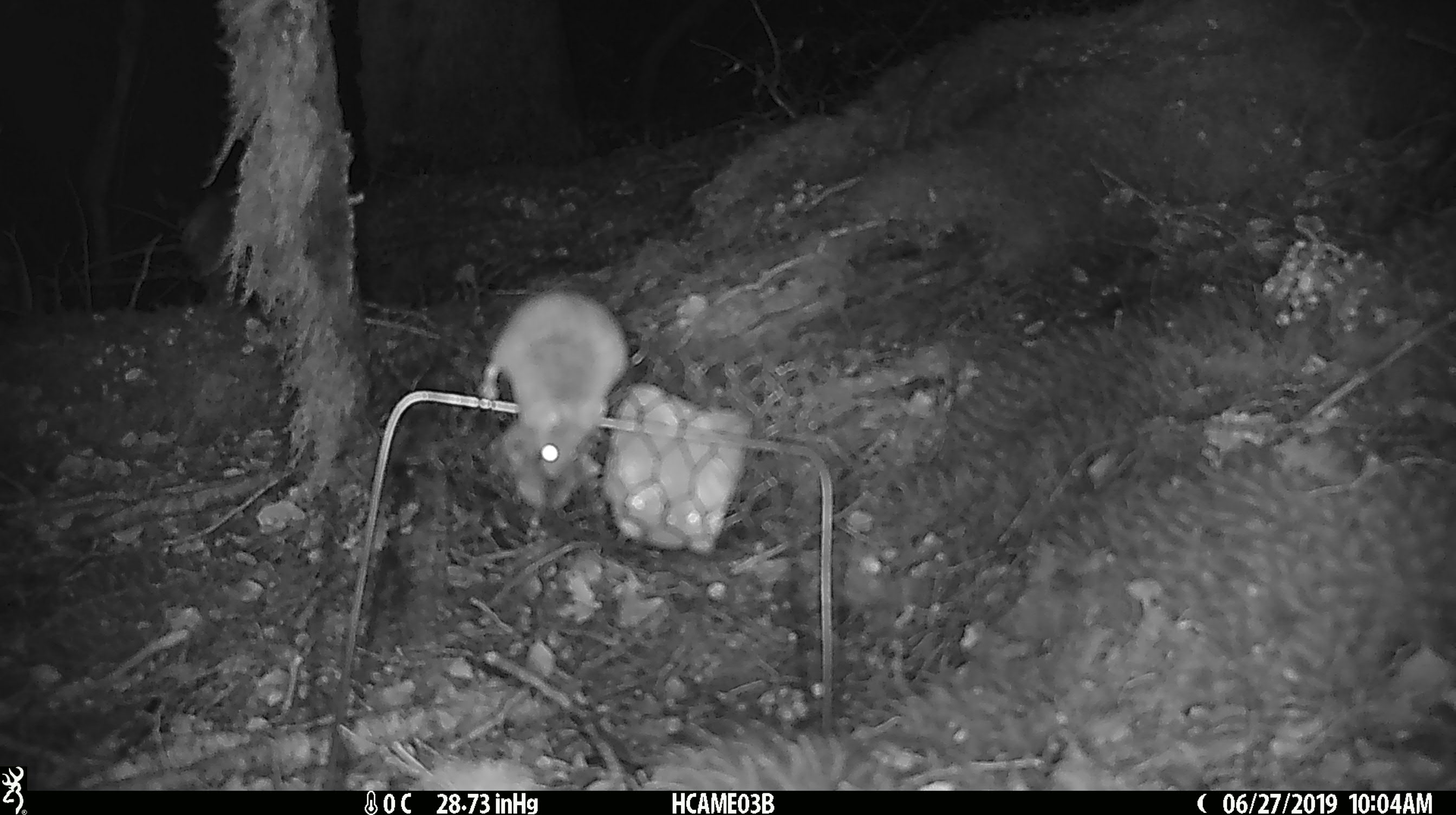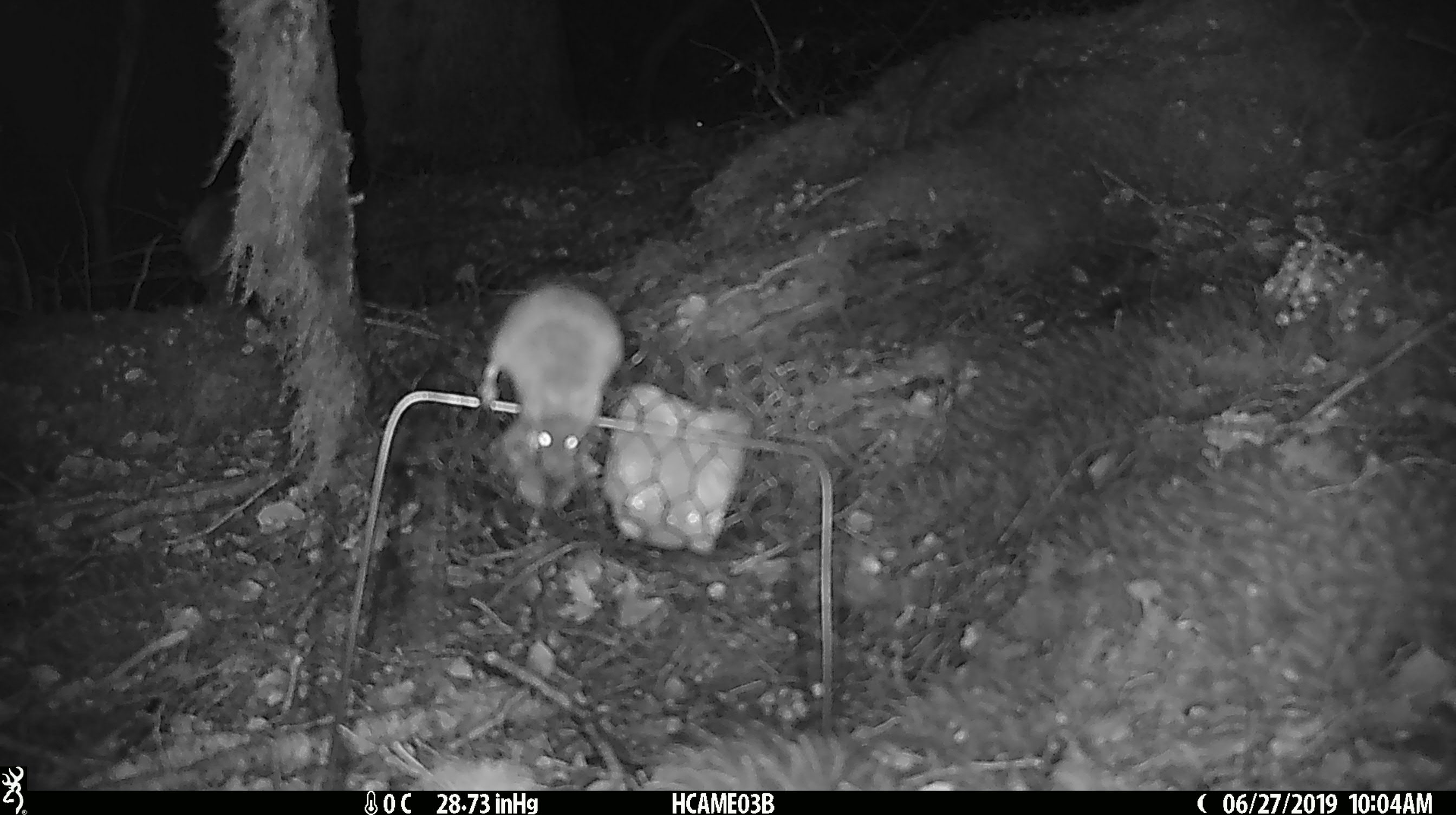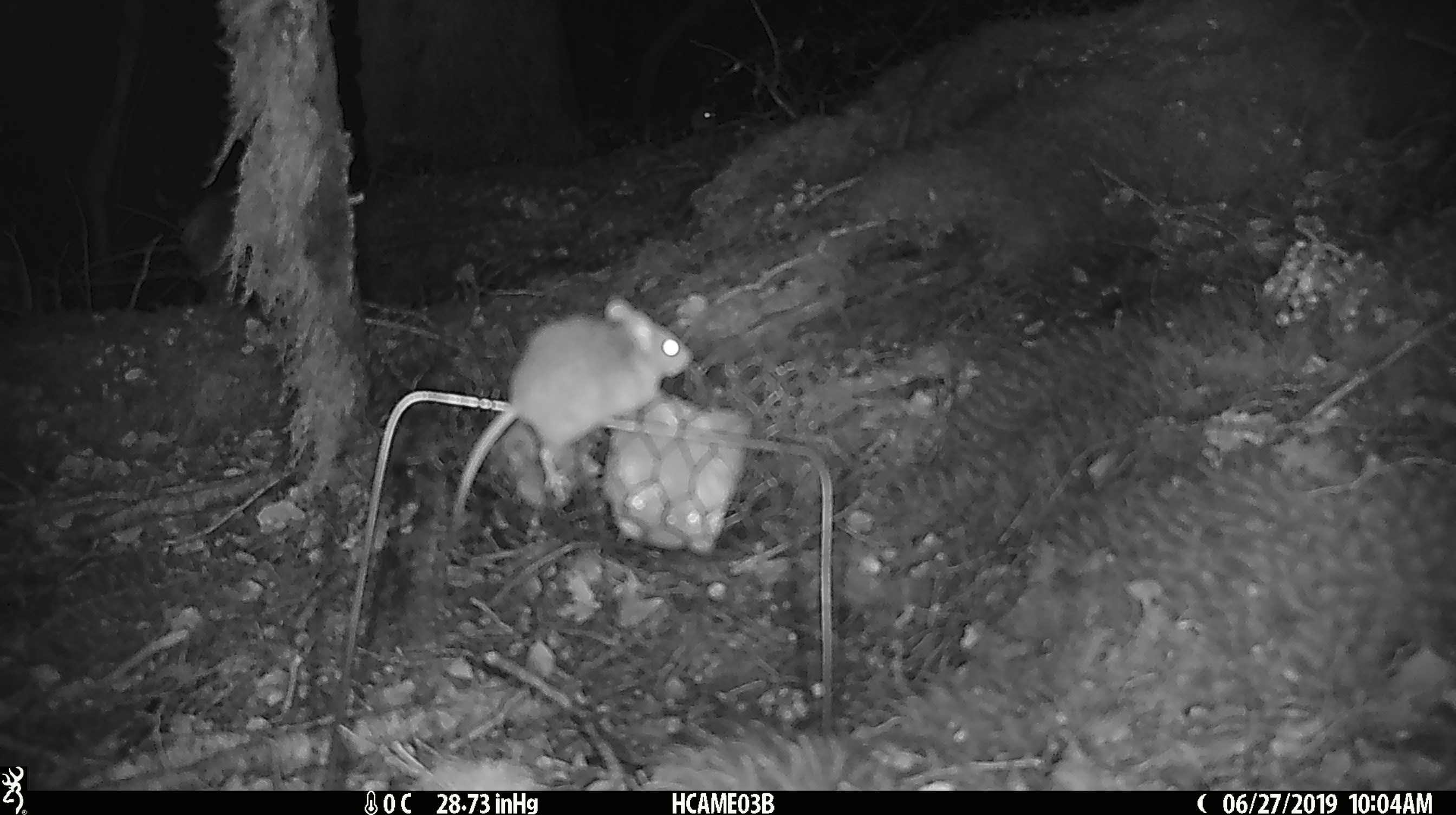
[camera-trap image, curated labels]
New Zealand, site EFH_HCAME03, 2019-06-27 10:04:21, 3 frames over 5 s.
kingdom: Animalia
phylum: Chordata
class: Mammalia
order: Rodentia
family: Muridae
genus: Mus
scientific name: Mus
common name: mouse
Mouse (Mus).